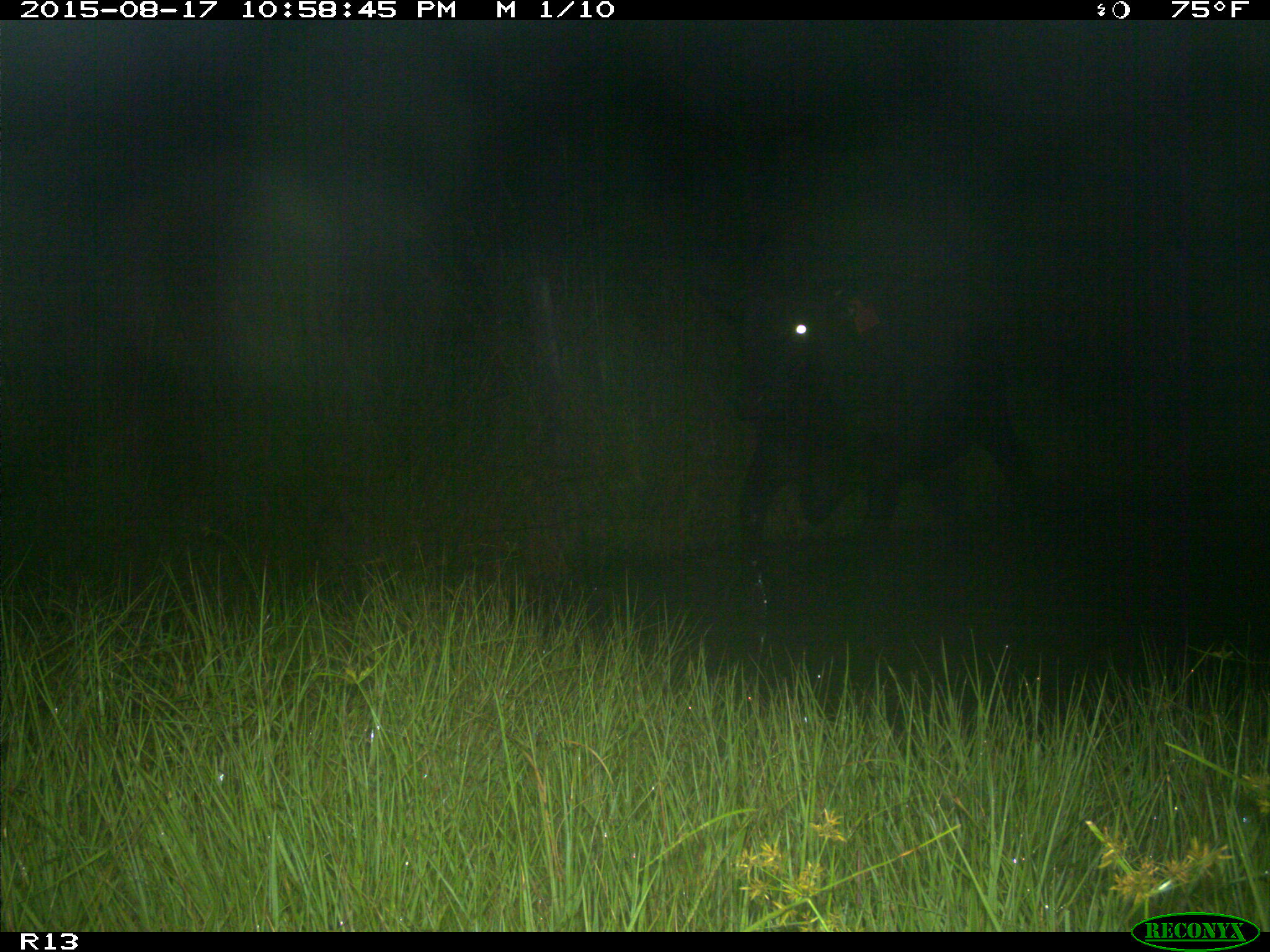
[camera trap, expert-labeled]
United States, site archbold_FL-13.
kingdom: Animalia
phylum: Chordata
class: Mammalia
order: Artiodactyla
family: Bovidae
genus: Bos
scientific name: Bos taurus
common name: domestic cow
Bos taurus (domestic cow).